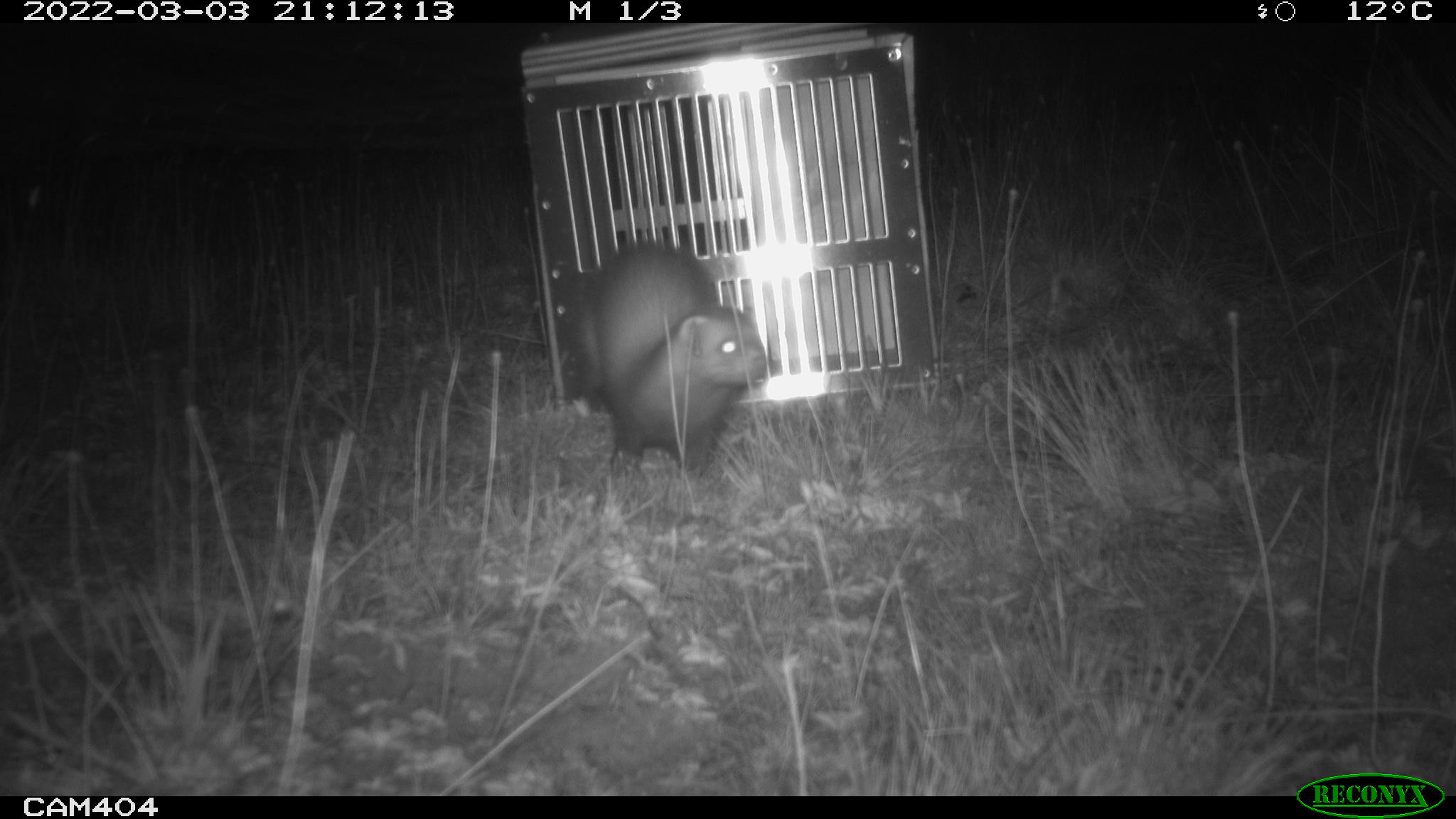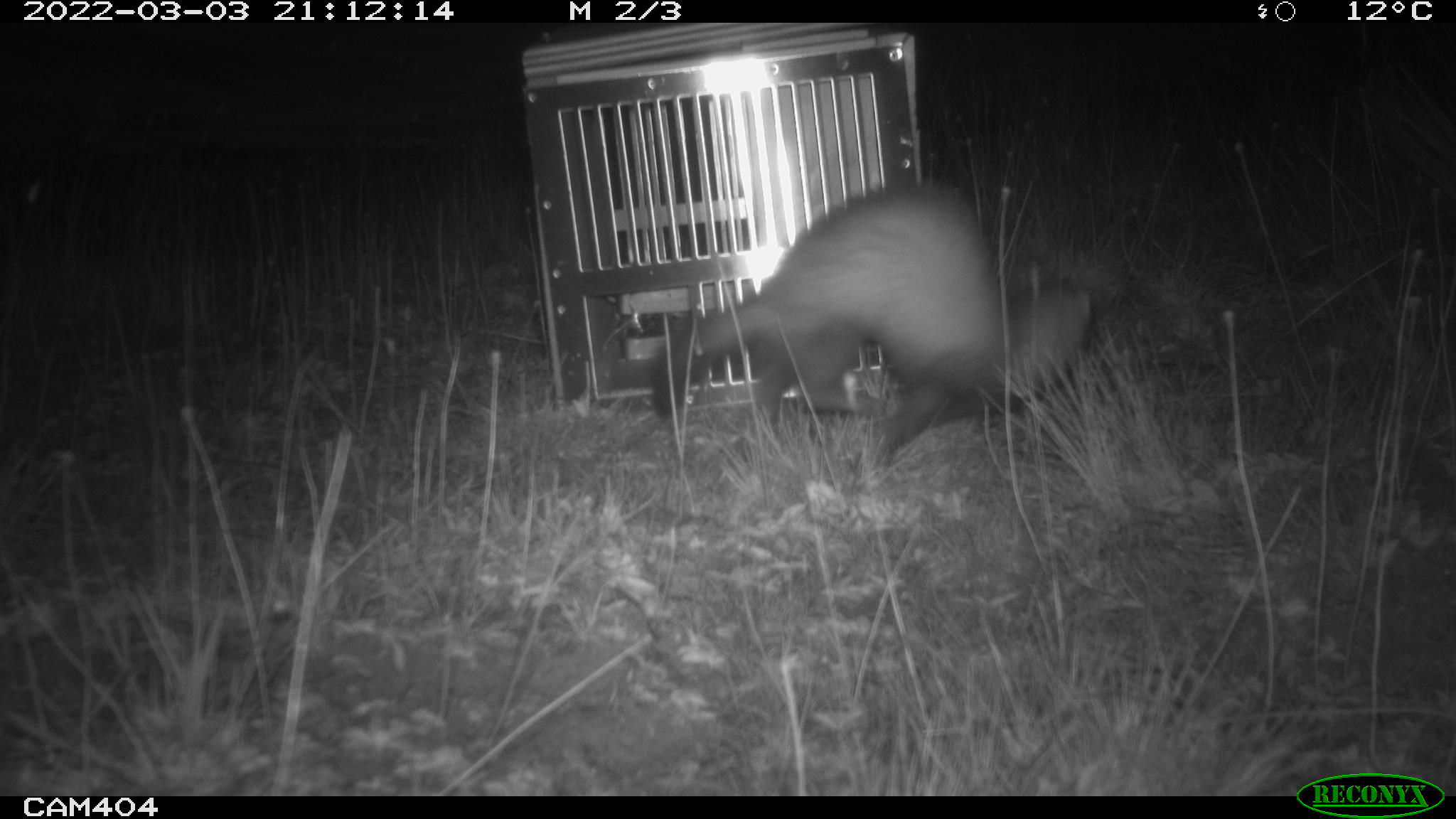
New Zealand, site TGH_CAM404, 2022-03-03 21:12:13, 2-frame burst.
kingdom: Animalia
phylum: Chordata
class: Mammalia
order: Carnivora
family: Mustelidae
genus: Mustela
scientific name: Mustela furo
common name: ferret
Ferret (Mustela furo).